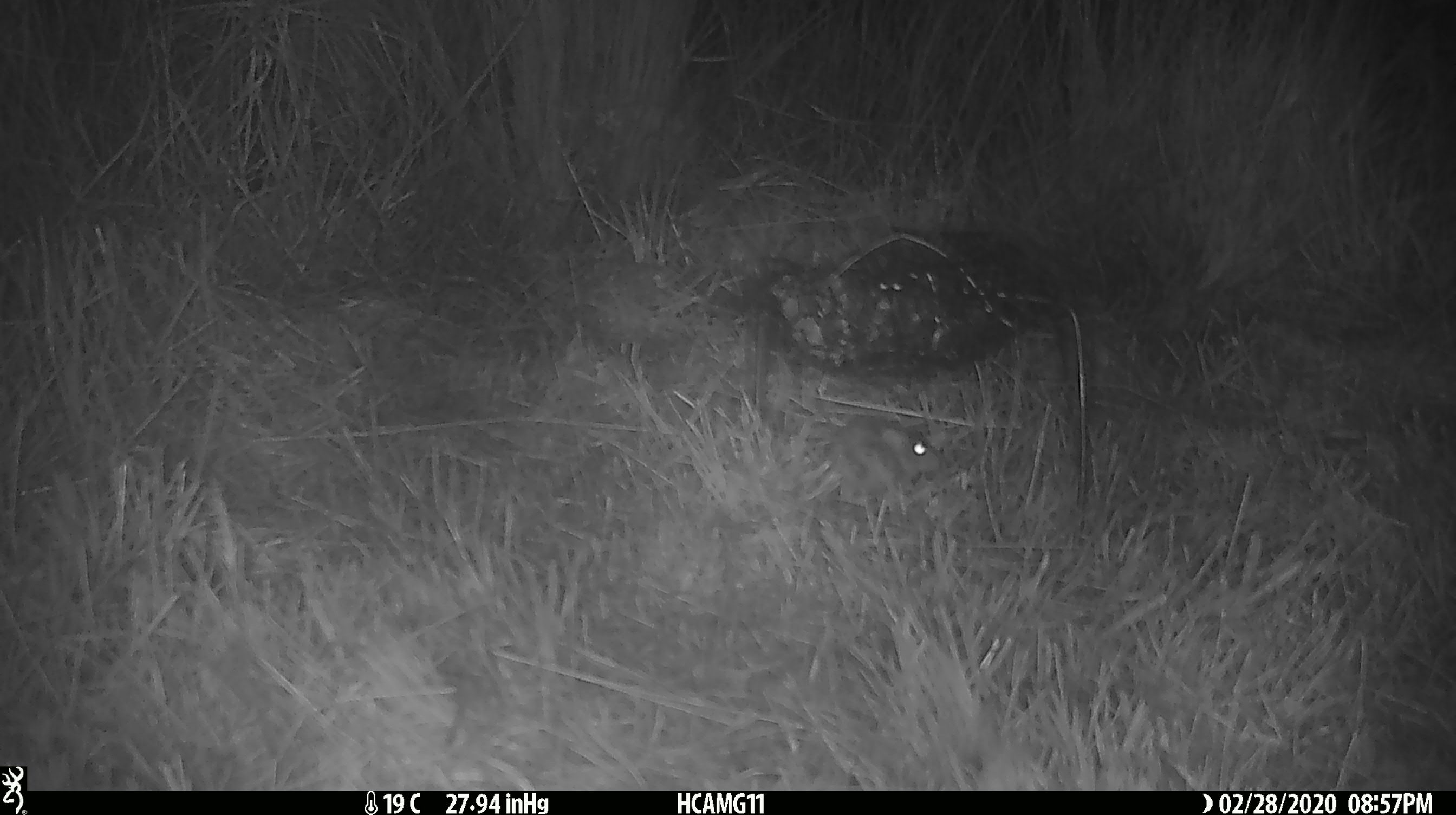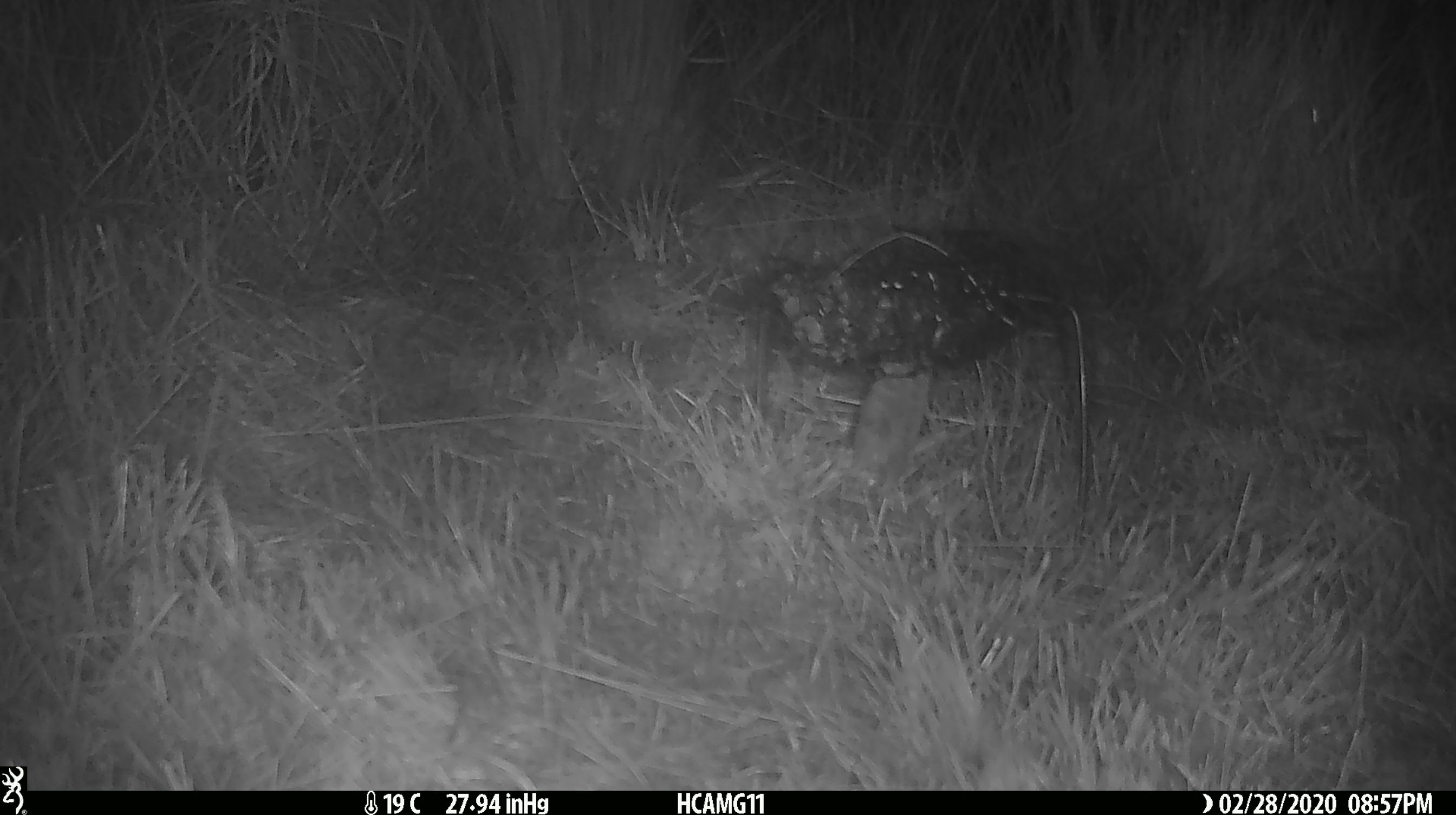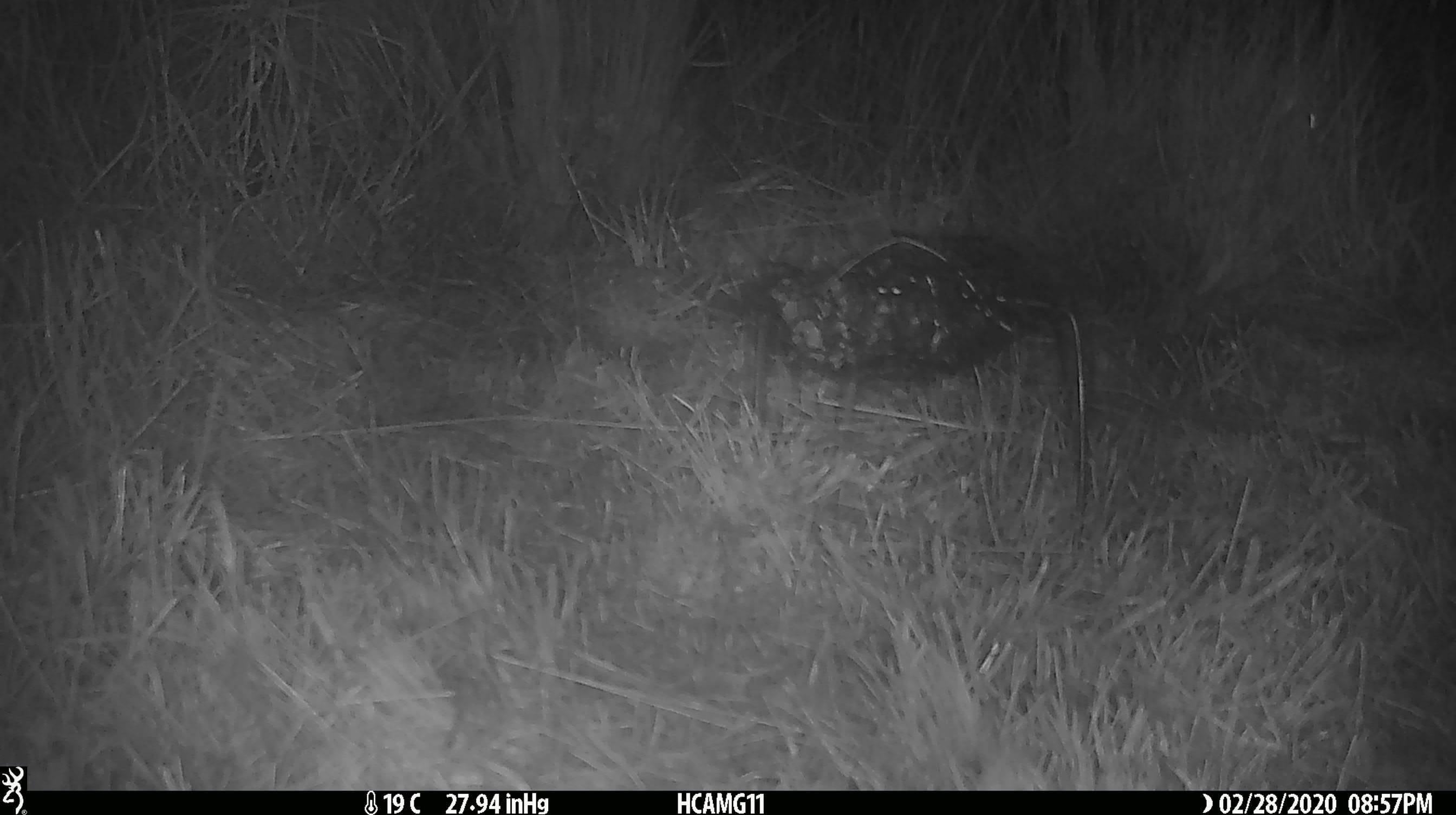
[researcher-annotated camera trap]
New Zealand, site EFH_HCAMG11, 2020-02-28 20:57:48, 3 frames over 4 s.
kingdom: Animalia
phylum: Chordata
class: Mammalia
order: Rodentia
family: Muridae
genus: Mus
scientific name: Mus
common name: mouse